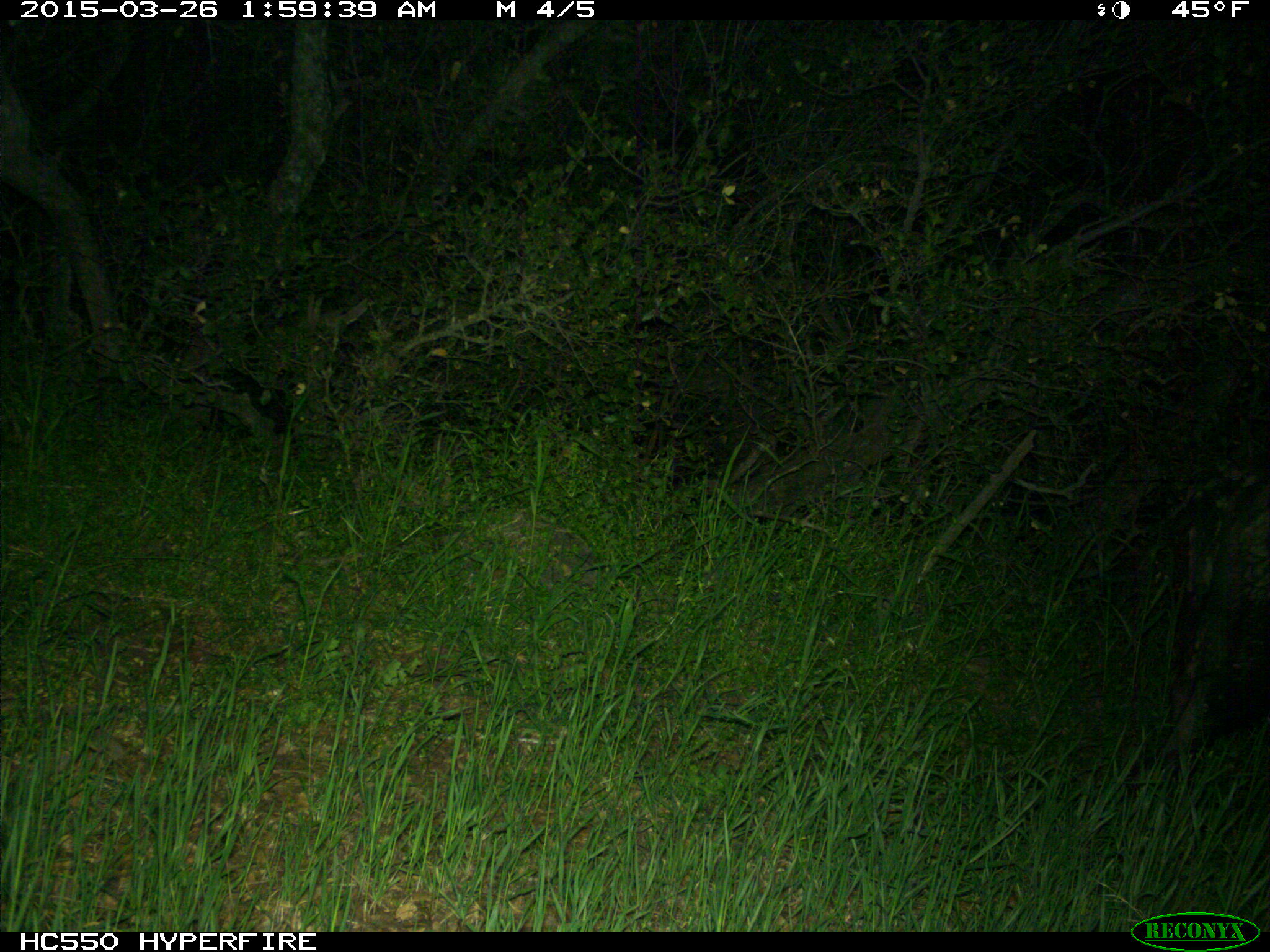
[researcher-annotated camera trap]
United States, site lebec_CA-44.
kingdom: Animalia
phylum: Chordata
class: Mammalia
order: Artiodactyla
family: Suidae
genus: Sus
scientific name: Sus scrofa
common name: wild boar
Sus scrofa (wild boar).